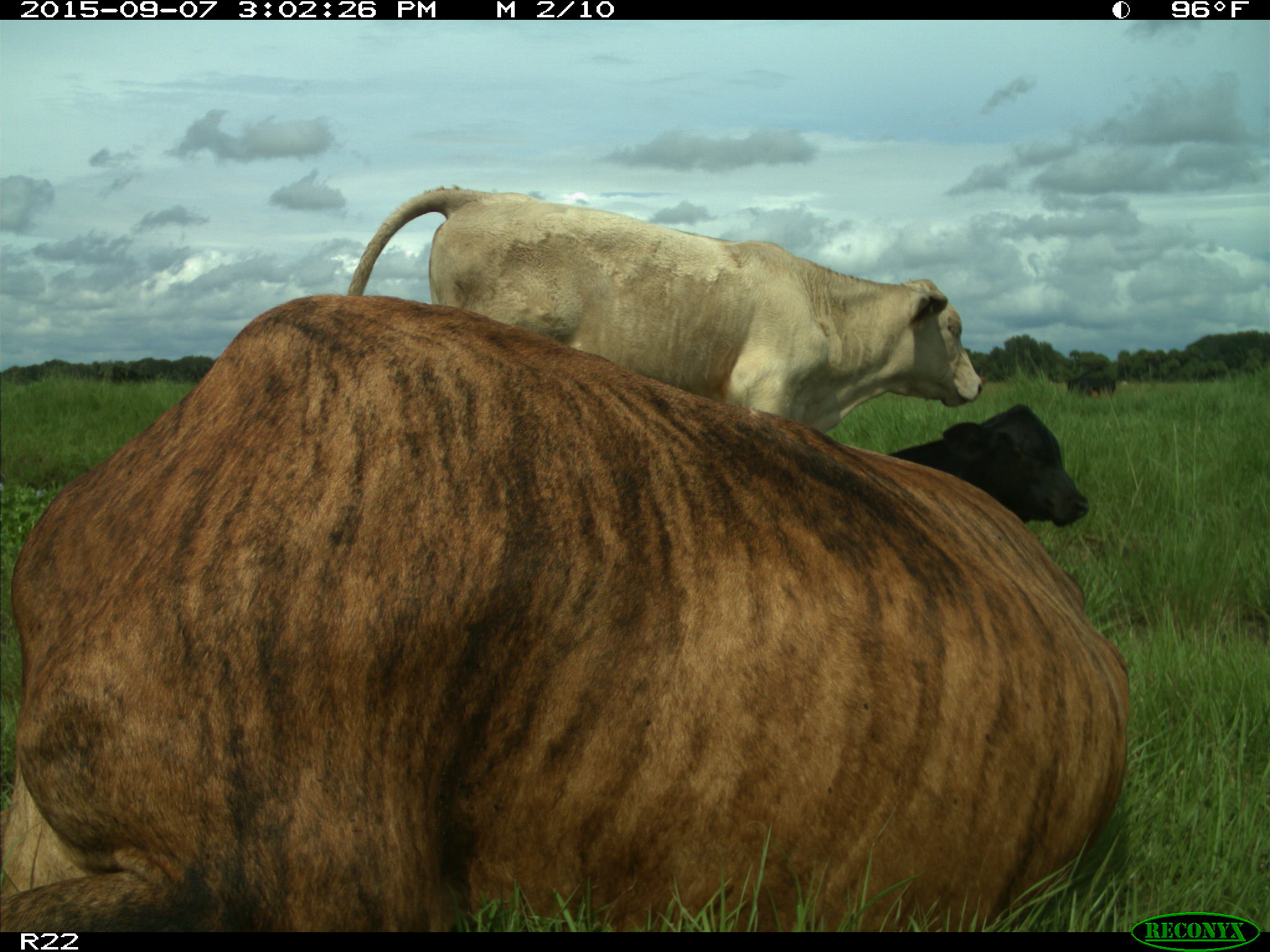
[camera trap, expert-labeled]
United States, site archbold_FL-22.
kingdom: Animalia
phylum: Chordata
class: Mammalia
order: Artiodactyla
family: Bovidae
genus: Bos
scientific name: Bos taurus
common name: domestic cow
Bos taurus (domestic cow).